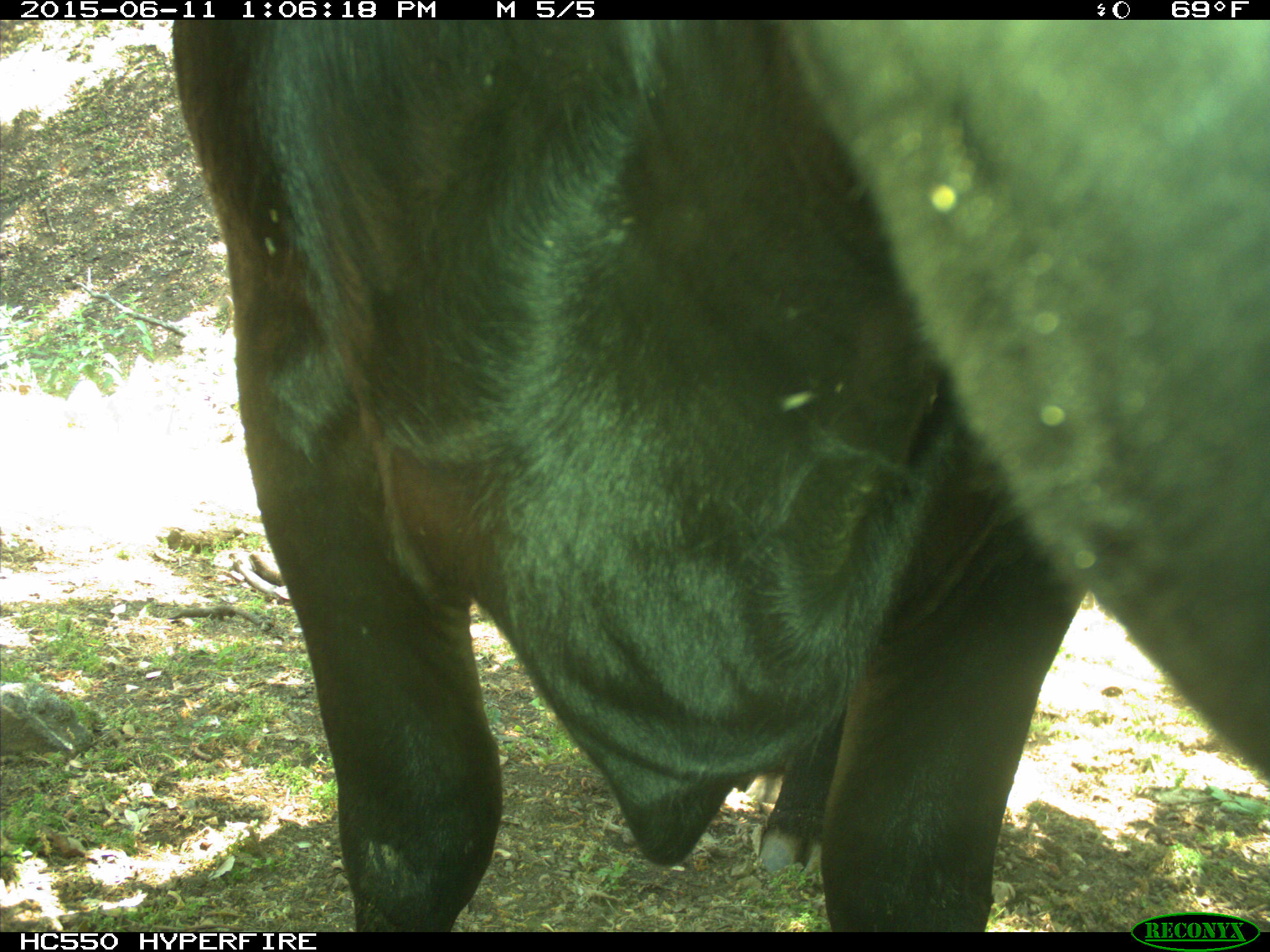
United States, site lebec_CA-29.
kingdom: Animalia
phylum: Chordata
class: Mammalia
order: Artiodactyla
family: Bovidae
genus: Bos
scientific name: Bos taurus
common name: domestic cow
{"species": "Bos taurus (domestic cow)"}